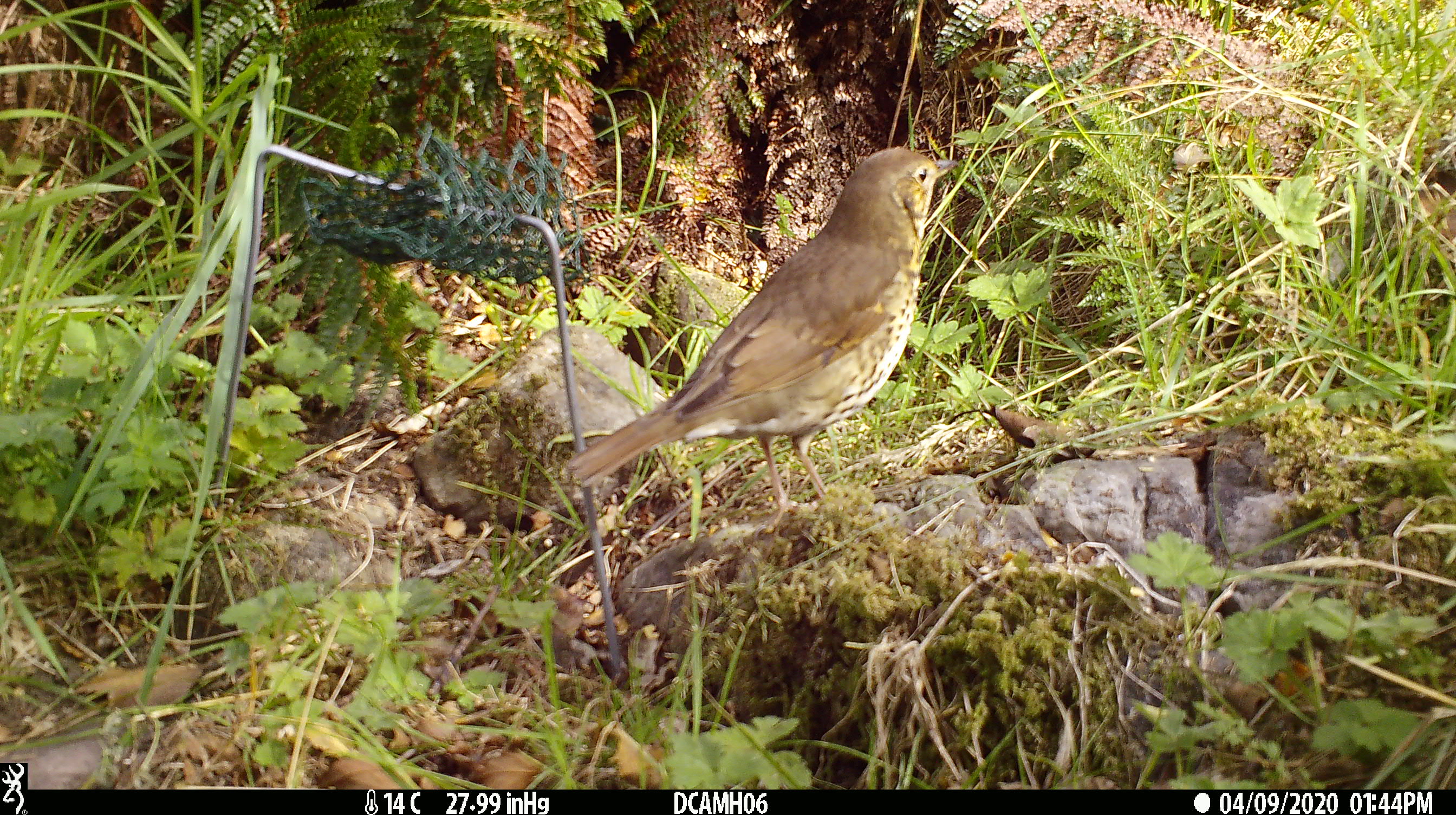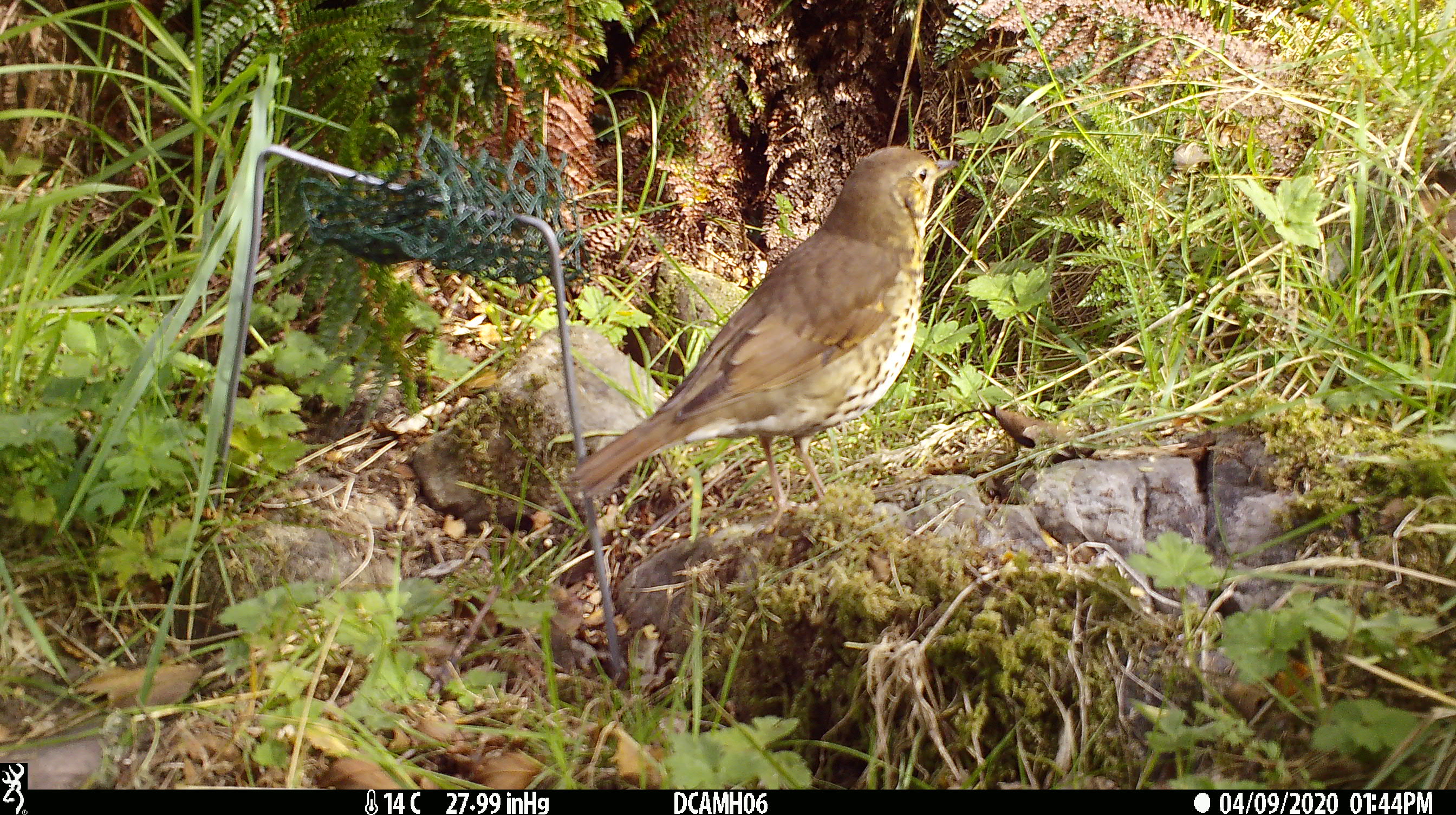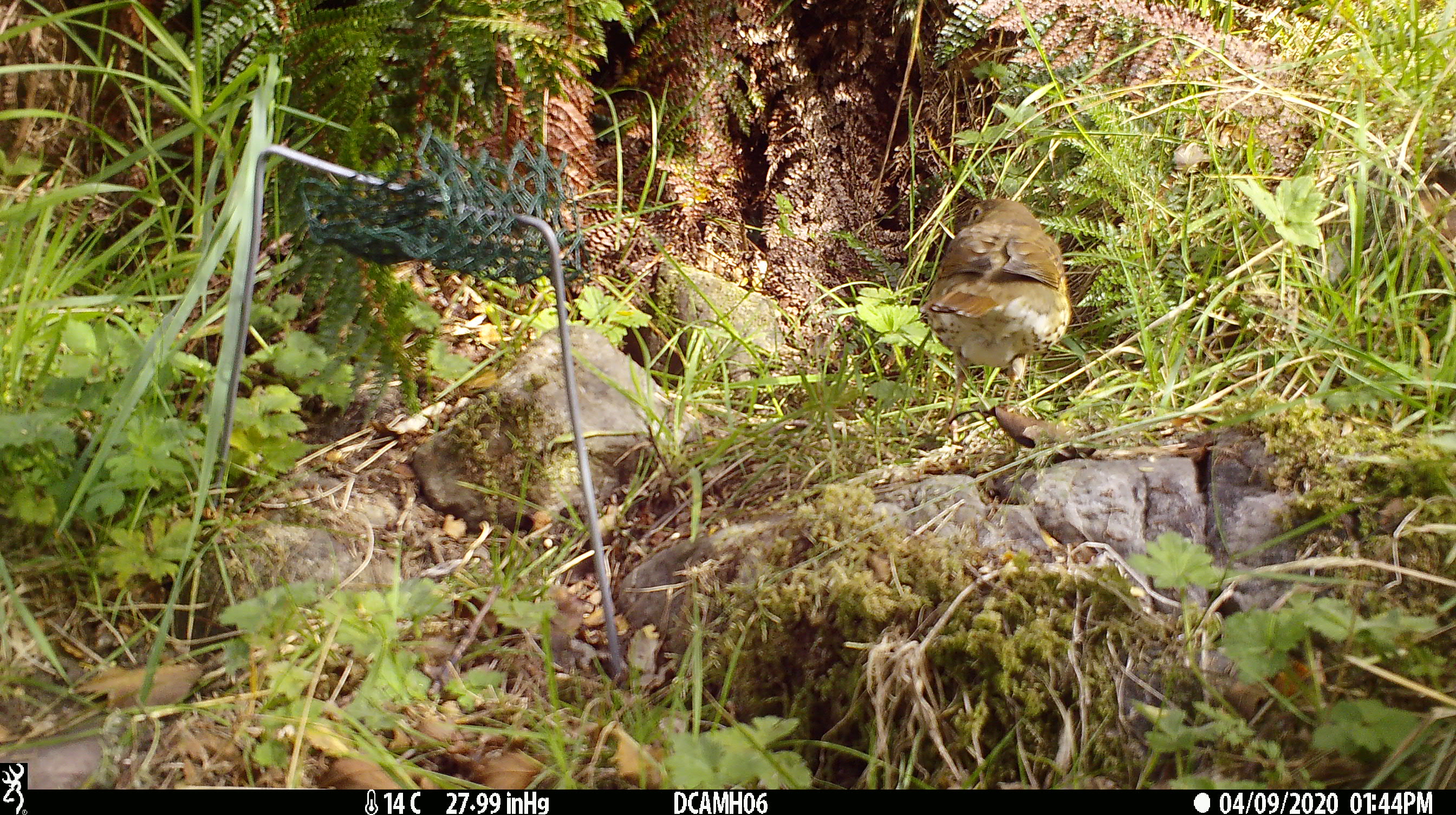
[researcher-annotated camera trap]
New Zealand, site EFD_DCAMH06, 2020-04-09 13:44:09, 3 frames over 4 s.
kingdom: Animalia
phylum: Chordata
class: Aves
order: Passeriformes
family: Turdidae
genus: Turdus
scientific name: Turdus philomelos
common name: song thrush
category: thrush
Thrush (song thrush) (Turdus philomelos).